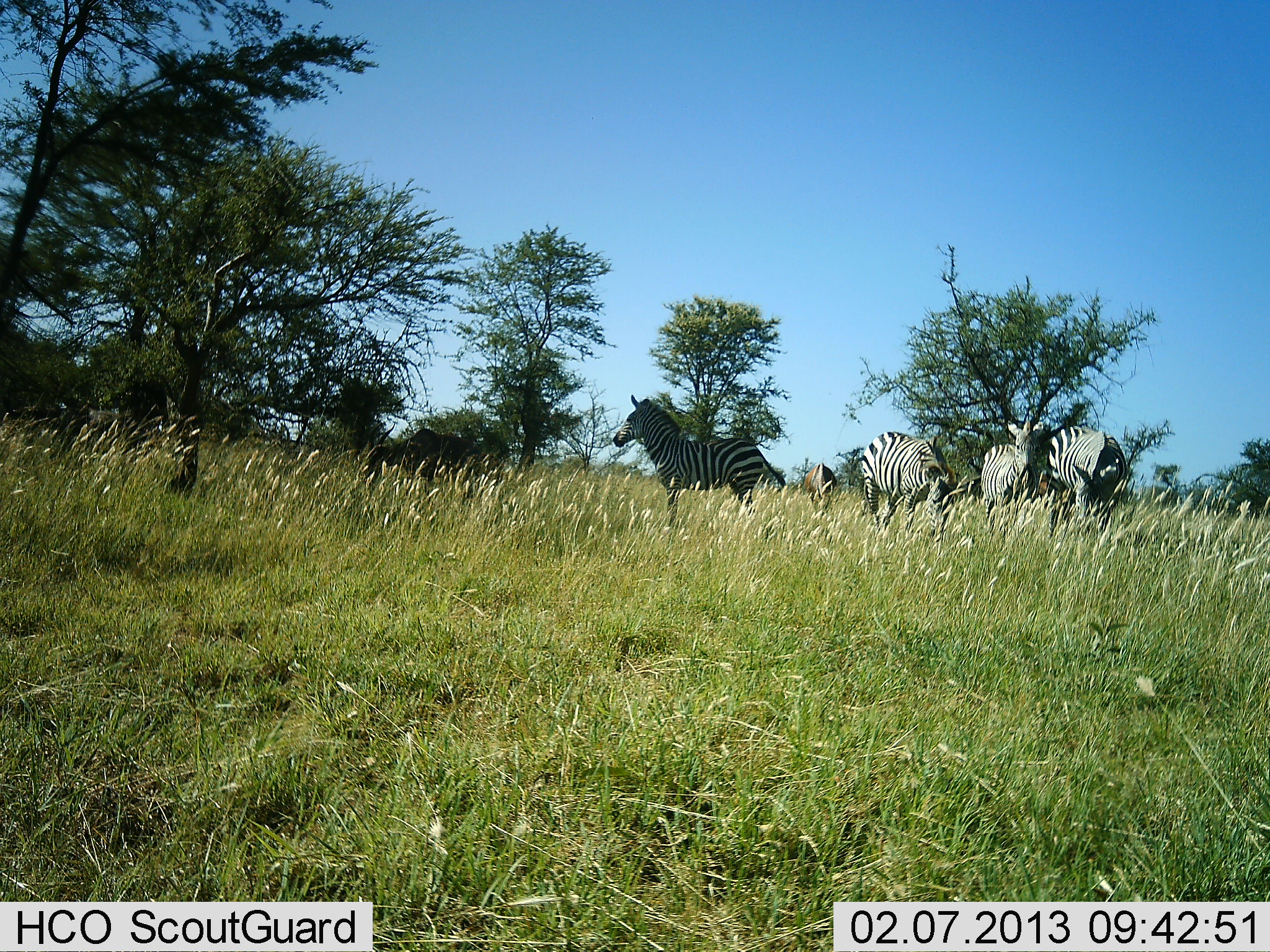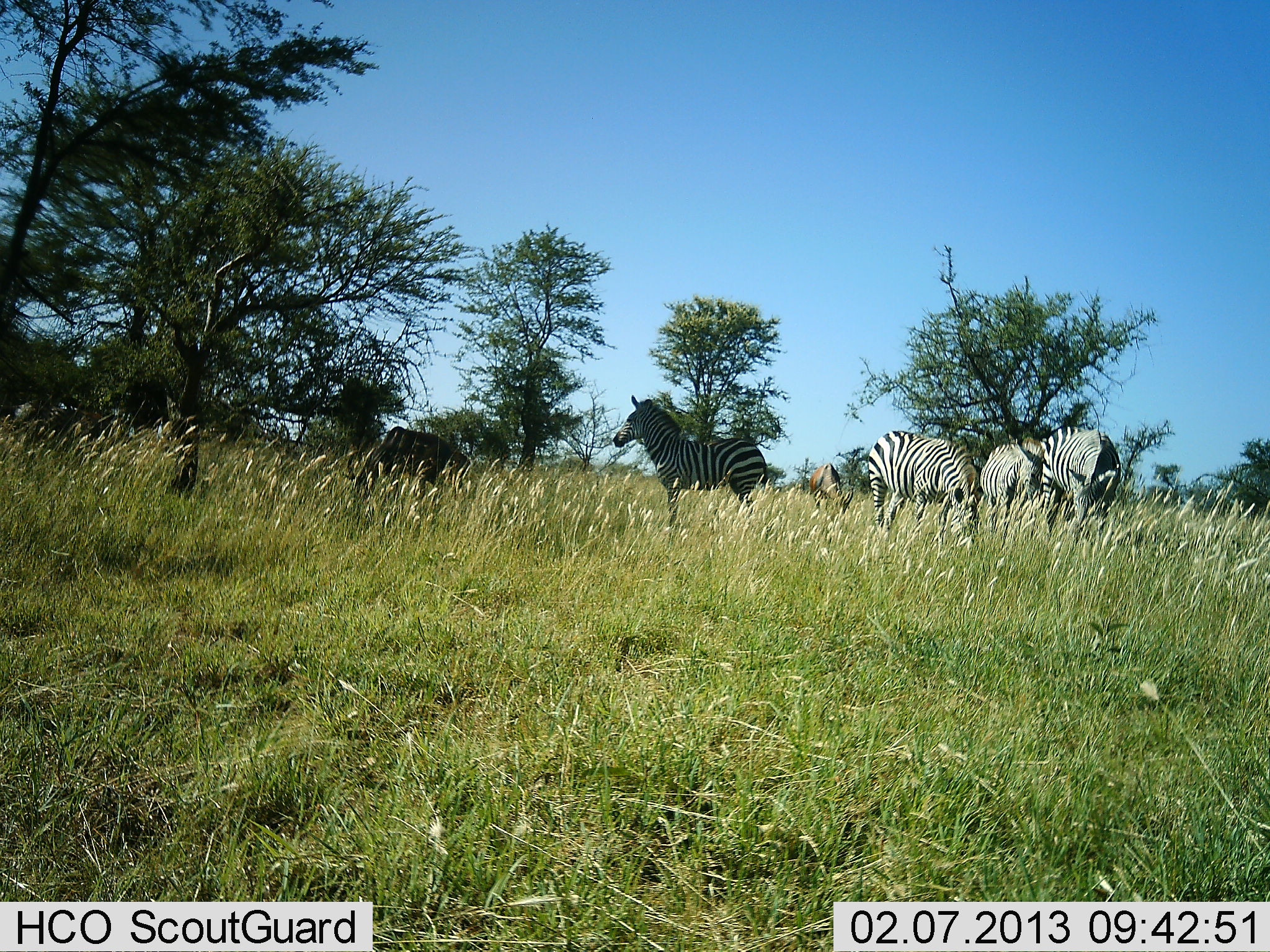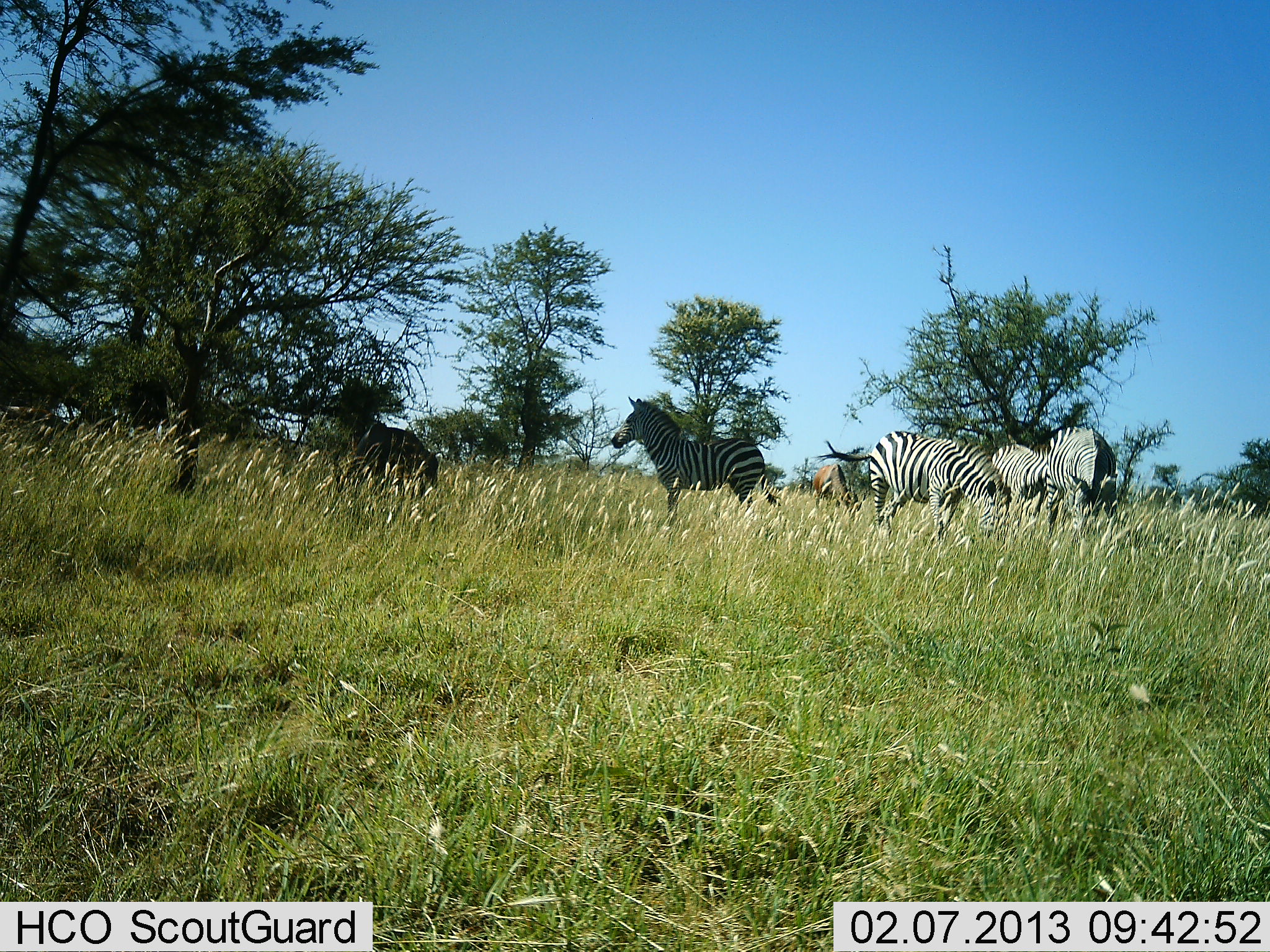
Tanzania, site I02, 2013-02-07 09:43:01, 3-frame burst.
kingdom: Animalia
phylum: Chordata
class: Mammalia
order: Perissodactyla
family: Equidae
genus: Equus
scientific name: Equus quagga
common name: plains zebra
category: zebra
Zebra (plains zebra) (Equus quagga), count 5. Behavior (volunteer vote fractions): standing 68%, resting 0%, moving 9%, interacting 0%. Young present (vote fraction): 5%. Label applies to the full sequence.